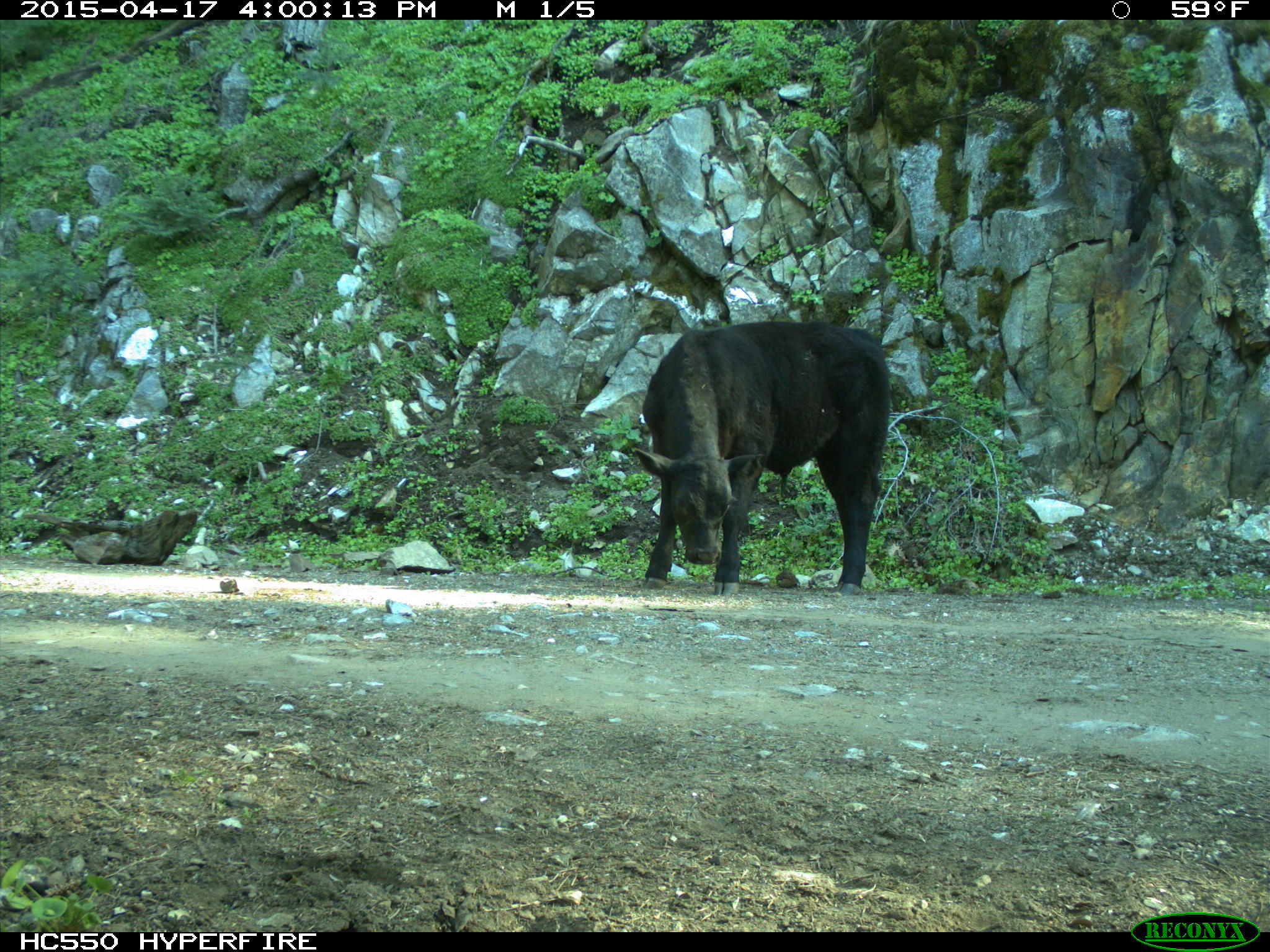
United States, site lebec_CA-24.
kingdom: Animalia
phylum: Chordata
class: Mammalia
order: Artiodactyla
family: Bovidae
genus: Bos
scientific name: Bos taurus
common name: domestic cow